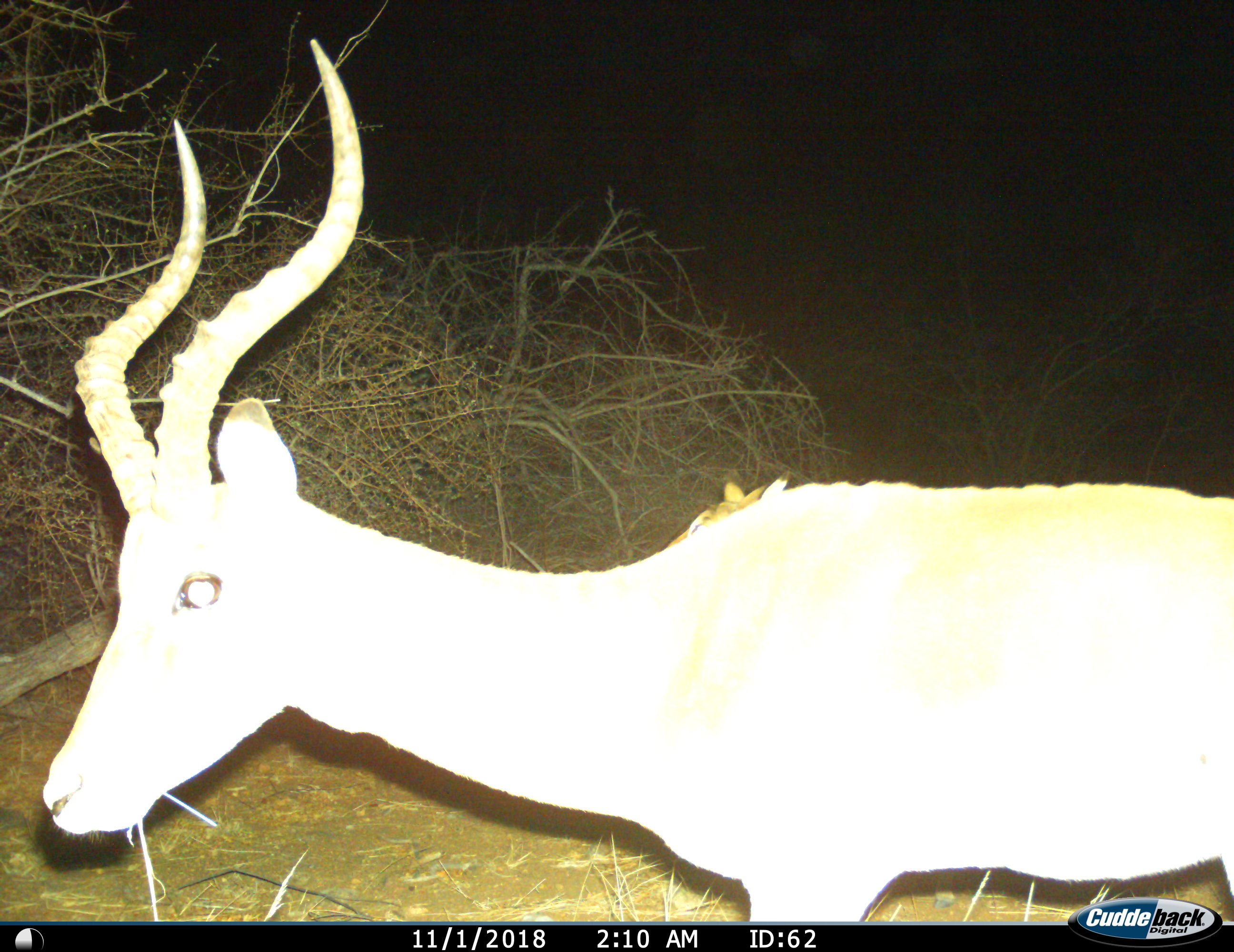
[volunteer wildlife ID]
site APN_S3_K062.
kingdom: Animalia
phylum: Chordata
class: Mammalia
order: Artiodactyla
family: Bovidae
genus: Aepyceros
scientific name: Aepyceros melampus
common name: impala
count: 1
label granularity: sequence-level